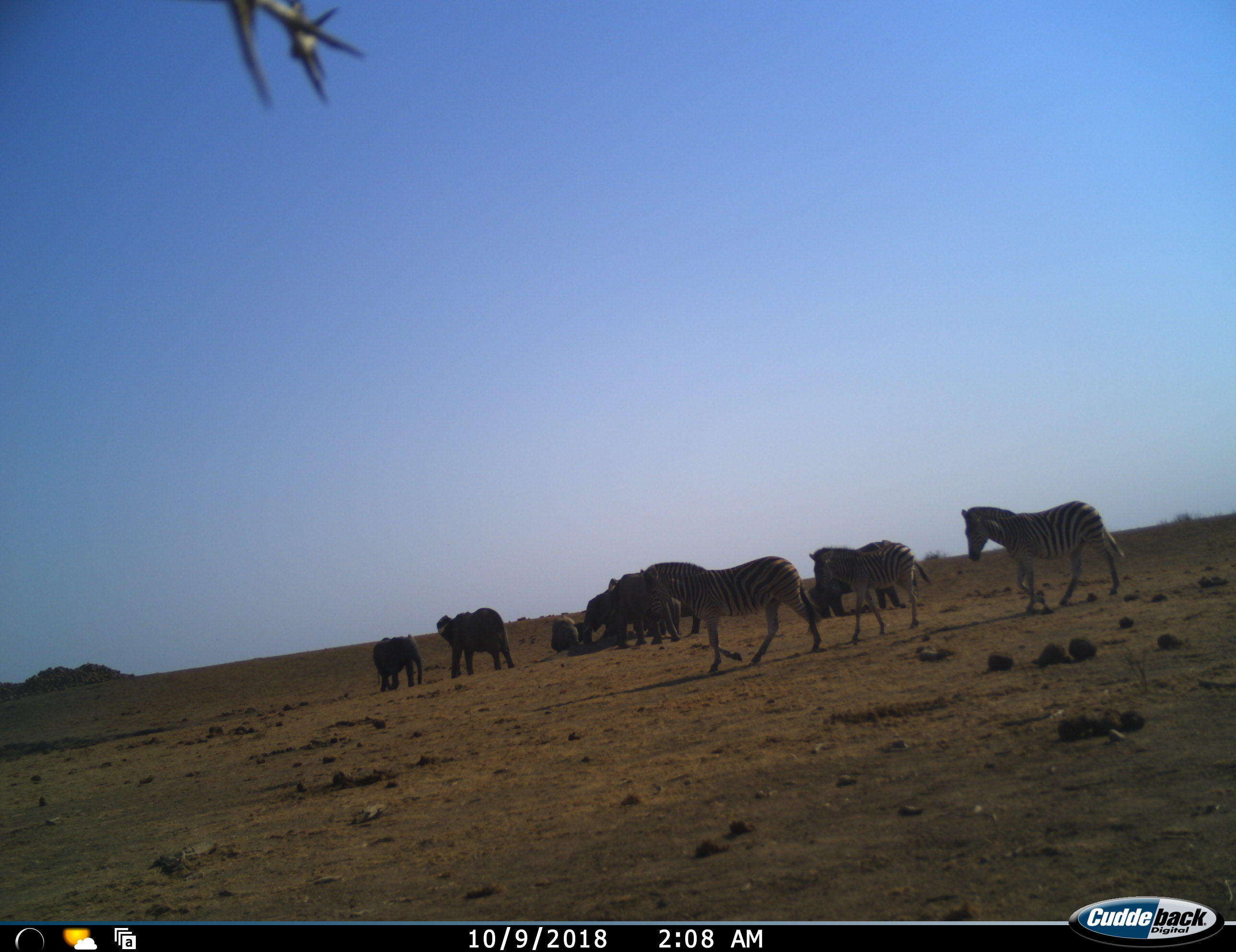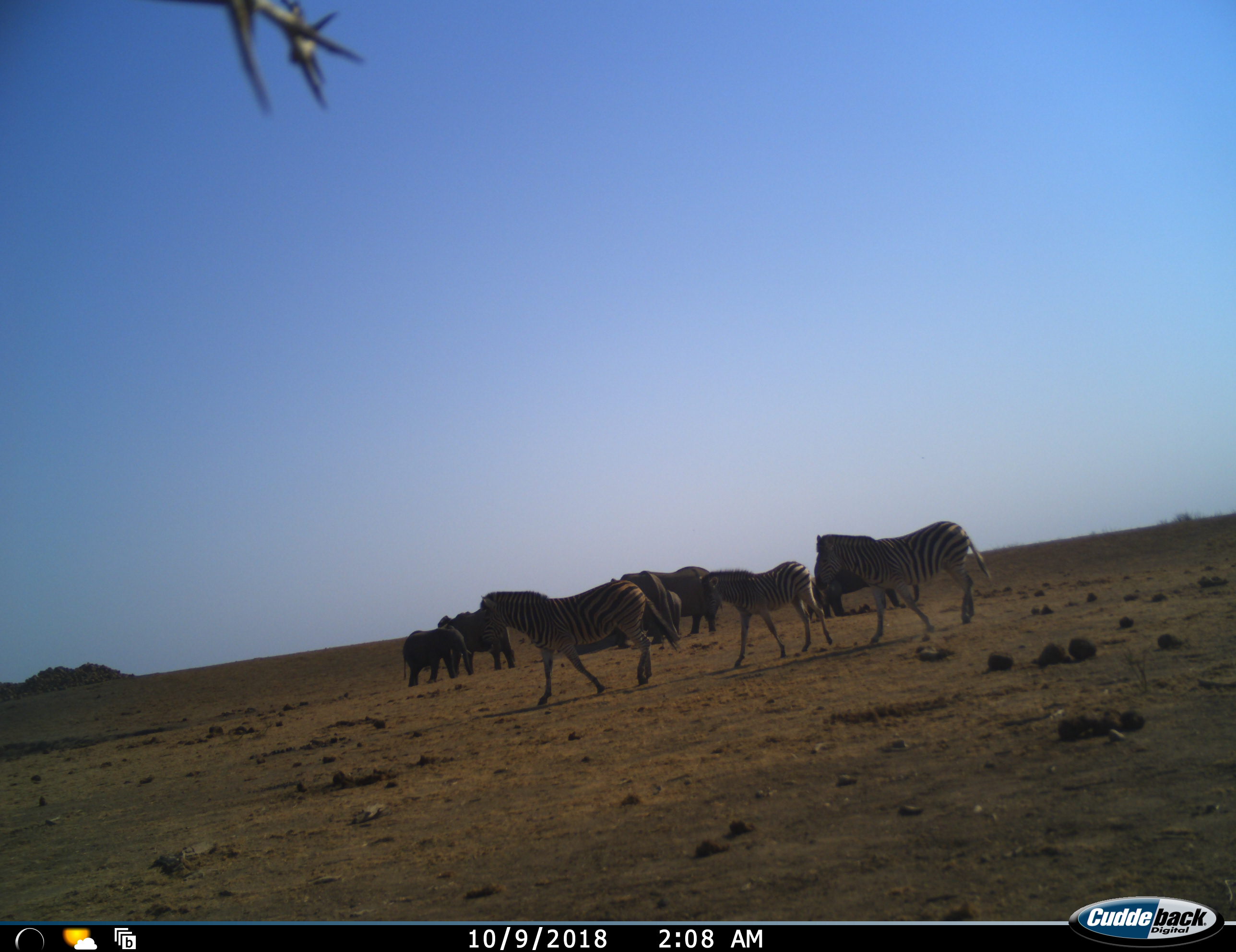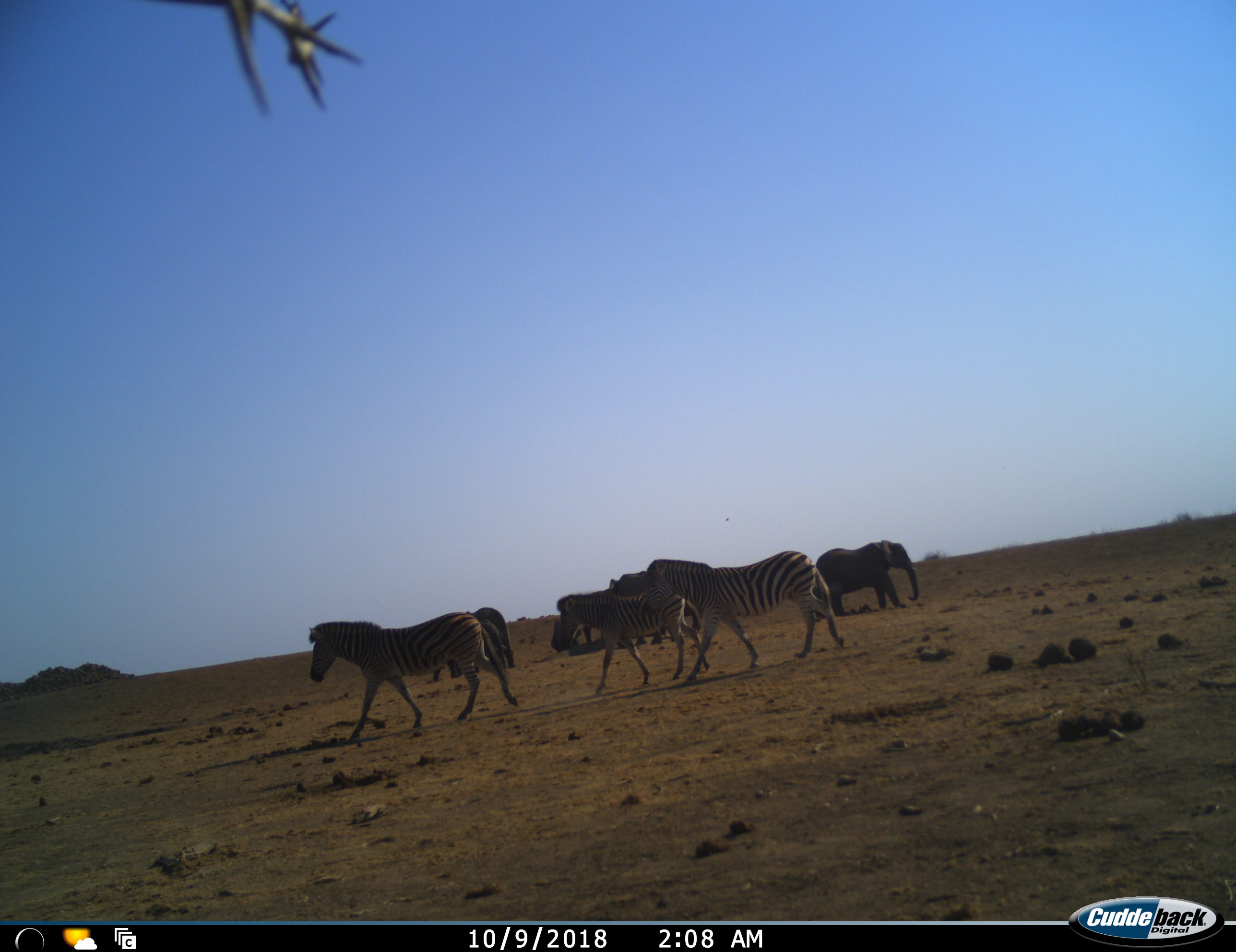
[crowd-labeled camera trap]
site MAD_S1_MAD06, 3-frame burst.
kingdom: Animalia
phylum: Chordata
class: Mammalia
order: Proboscidea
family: Elephantidae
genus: Loxodonta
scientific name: Loxodonta africana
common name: african bush elephant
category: elephant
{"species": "elephant (african bush elephant) (Loxodonta africana)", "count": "8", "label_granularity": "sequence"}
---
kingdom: Animalia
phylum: Chordata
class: Mammalia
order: Perissodactyla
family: Equidae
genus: Equus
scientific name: Equus quagga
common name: plains zebra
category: zebraplains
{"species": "zebraplains (plains zebra) (Equus quagga)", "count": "3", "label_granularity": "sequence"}